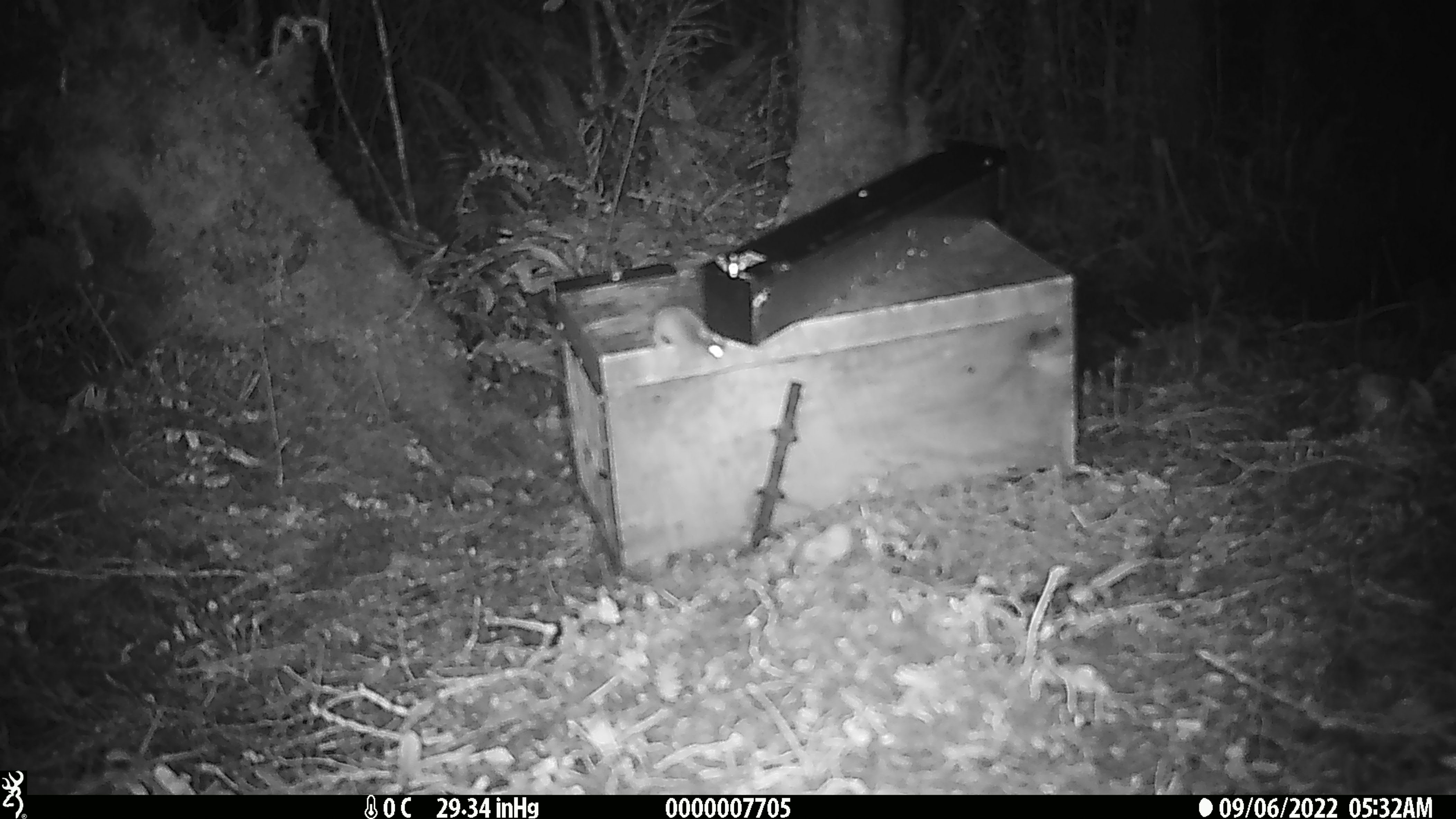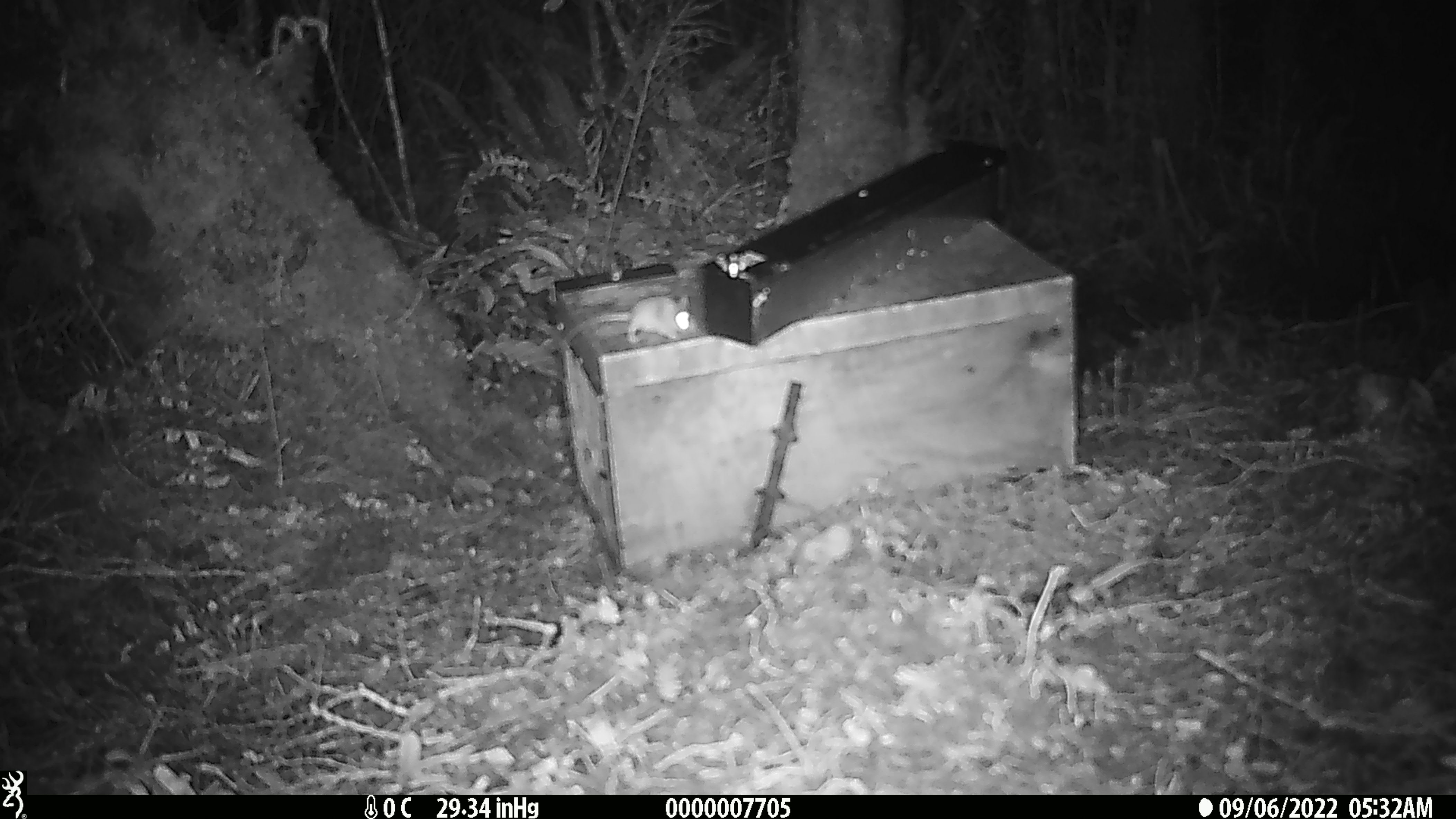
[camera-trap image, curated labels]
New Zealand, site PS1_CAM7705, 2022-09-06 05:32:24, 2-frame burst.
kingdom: Animalia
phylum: Chordata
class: Mammalia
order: Rodentia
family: Muridae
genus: Mus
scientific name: Mus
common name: mouse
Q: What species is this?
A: Mouse (Mus).